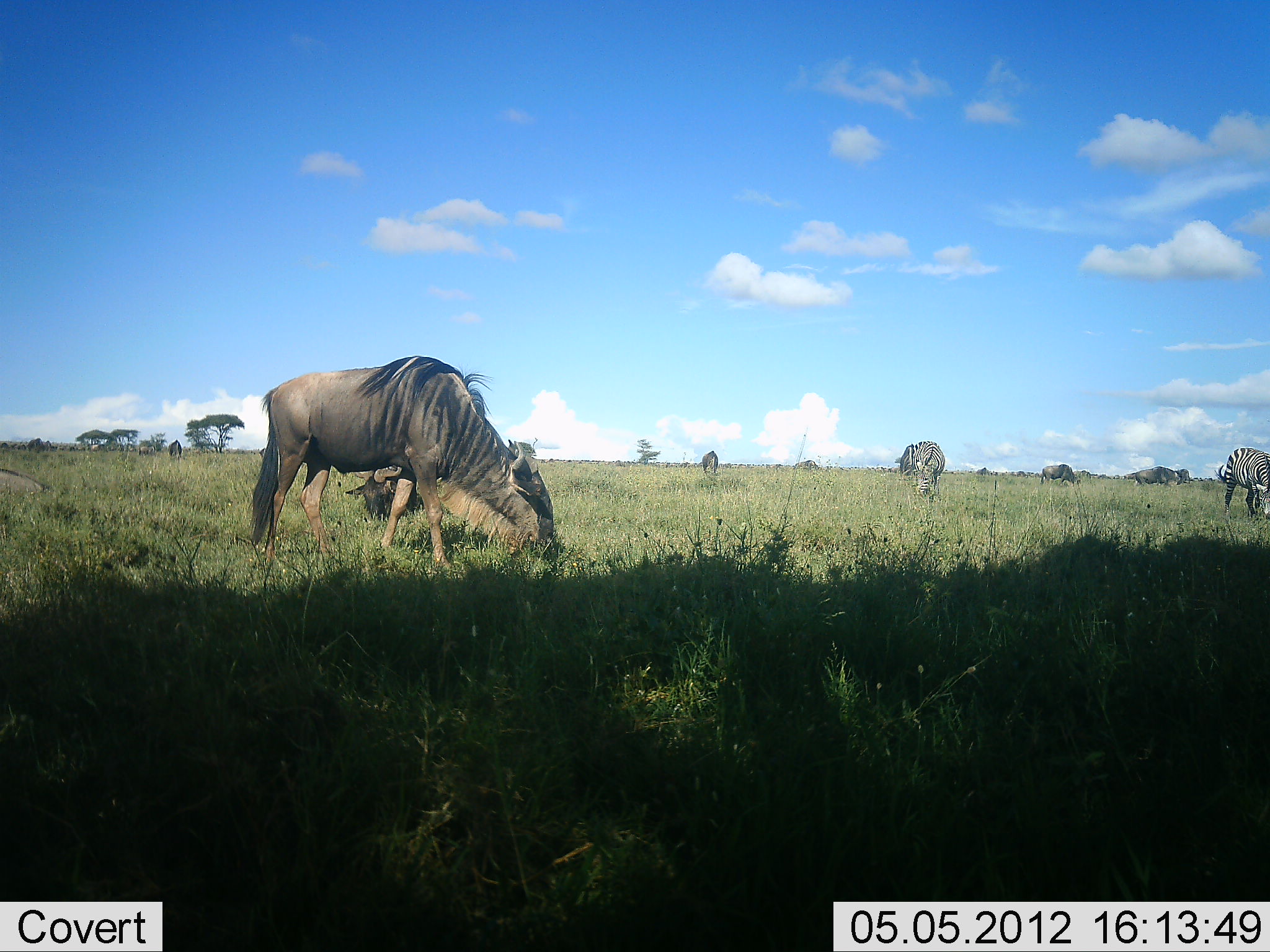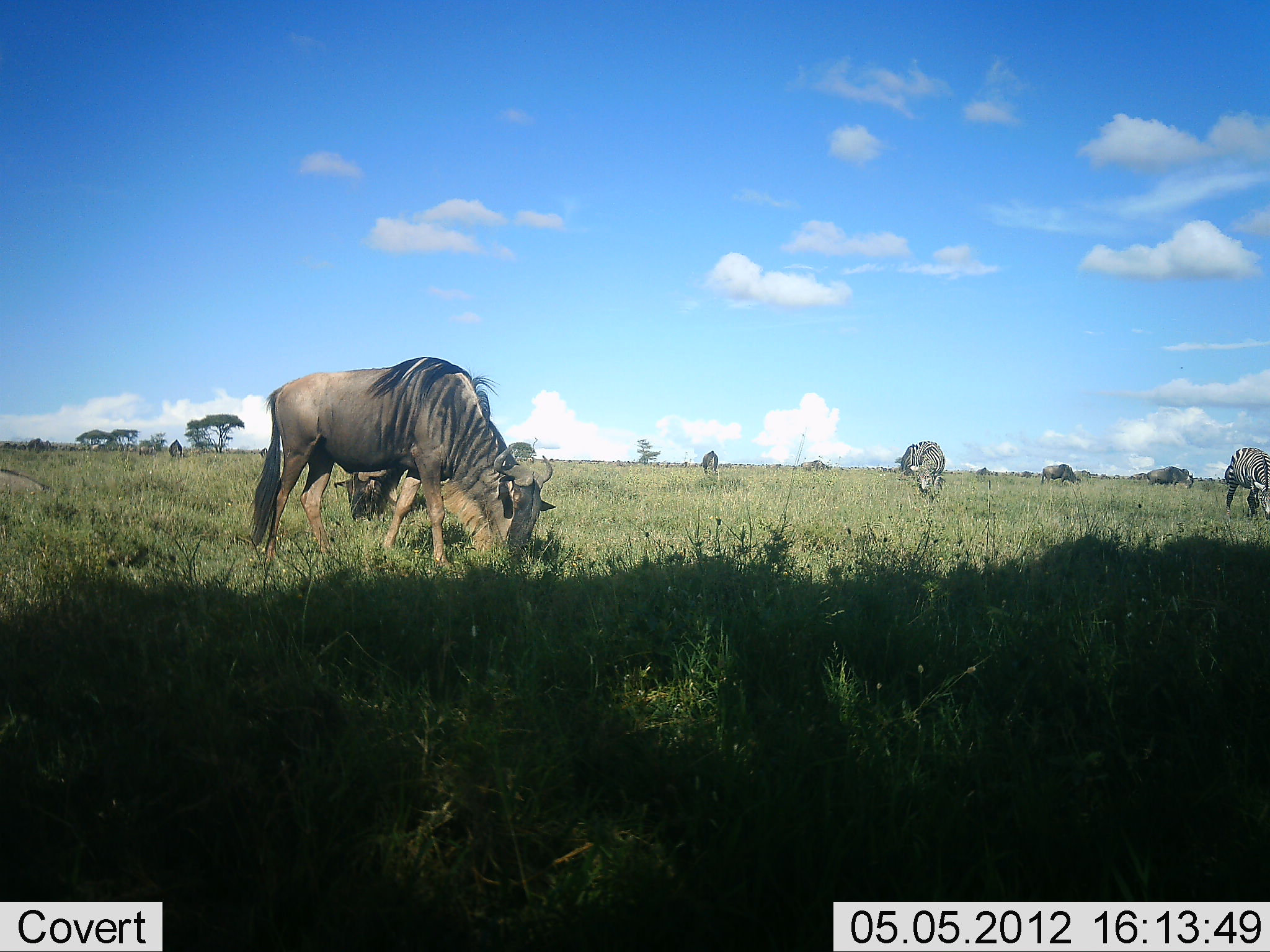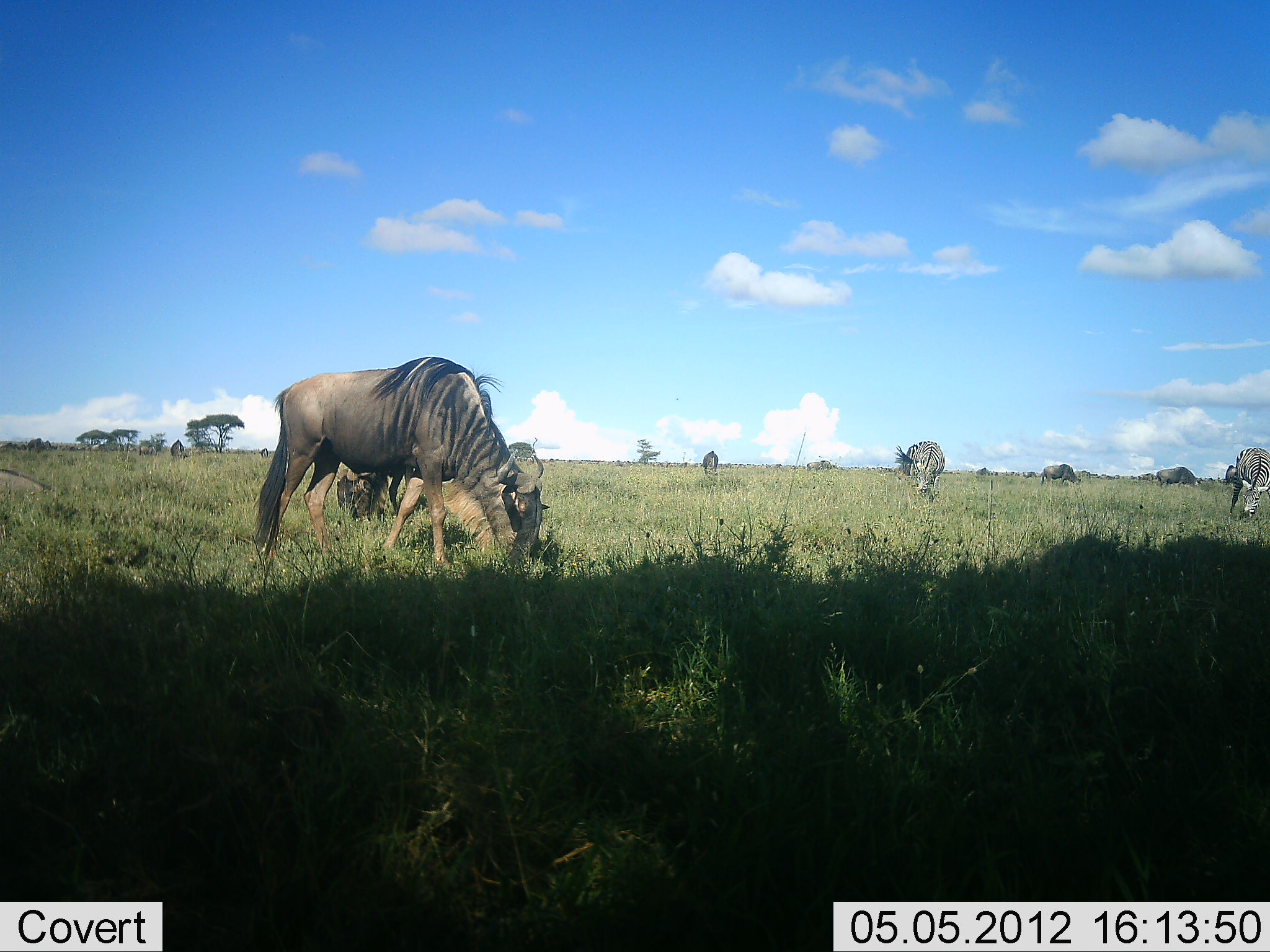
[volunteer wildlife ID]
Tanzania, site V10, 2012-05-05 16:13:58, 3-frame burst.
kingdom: Animalia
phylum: Chordata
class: Mammalia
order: Artiodactyla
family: Bovidae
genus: Connochaetes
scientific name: Connochaetes taurinus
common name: blue wildebeest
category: wildebeest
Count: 6.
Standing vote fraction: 35%.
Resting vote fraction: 6%.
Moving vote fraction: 18%.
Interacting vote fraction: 6%.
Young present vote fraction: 12%.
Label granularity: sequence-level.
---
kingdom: Animalia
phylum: Chordata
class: Mammalia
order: Perissodactyla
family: Equidae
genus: Equus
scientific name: Equus quagga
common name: plains zebra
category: zebra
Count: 2.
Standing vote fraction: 10%.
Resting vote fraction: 0%.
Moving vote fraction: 0%.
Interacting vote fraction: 0%.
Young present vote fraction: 0%.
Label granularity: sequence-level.